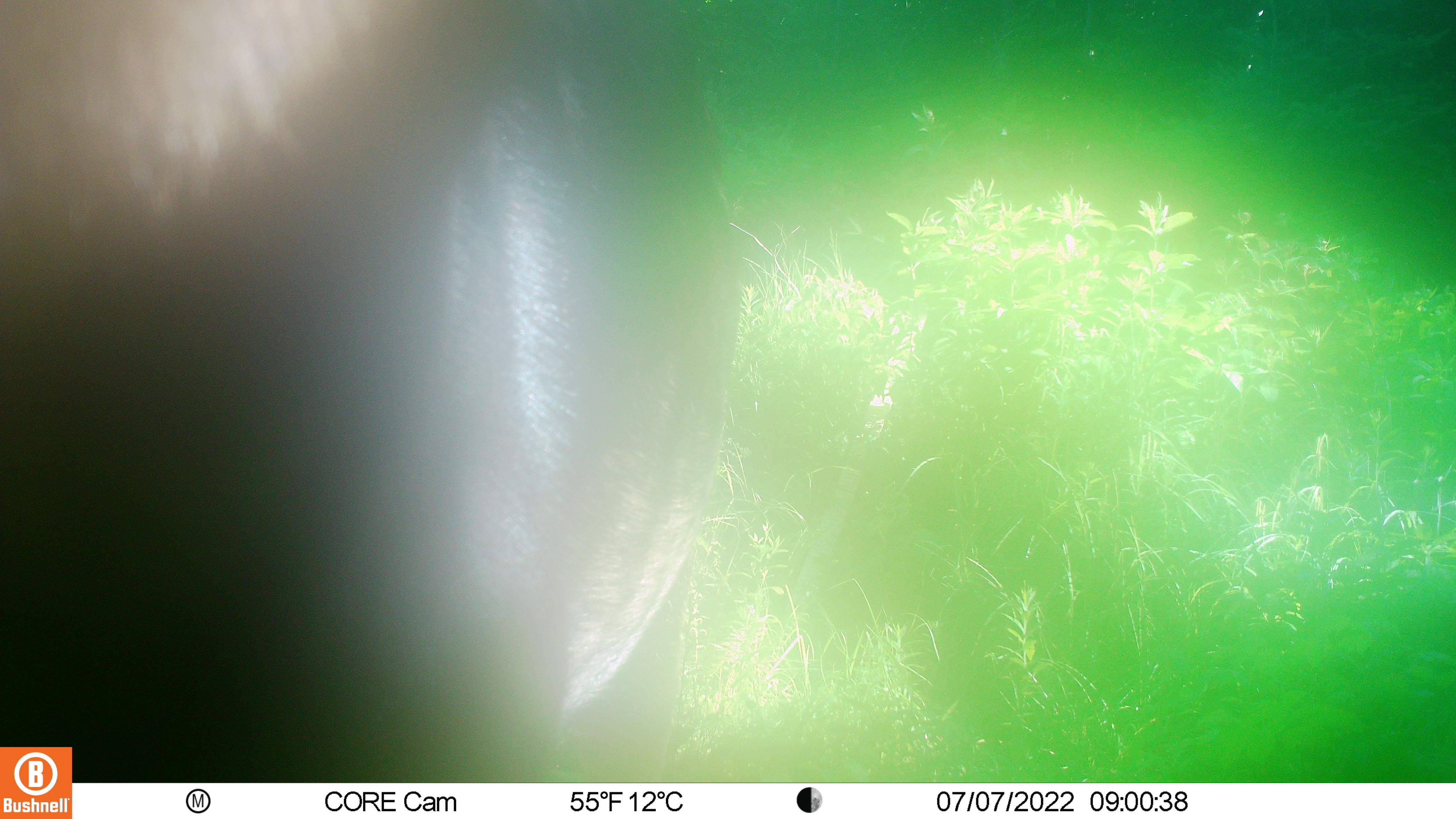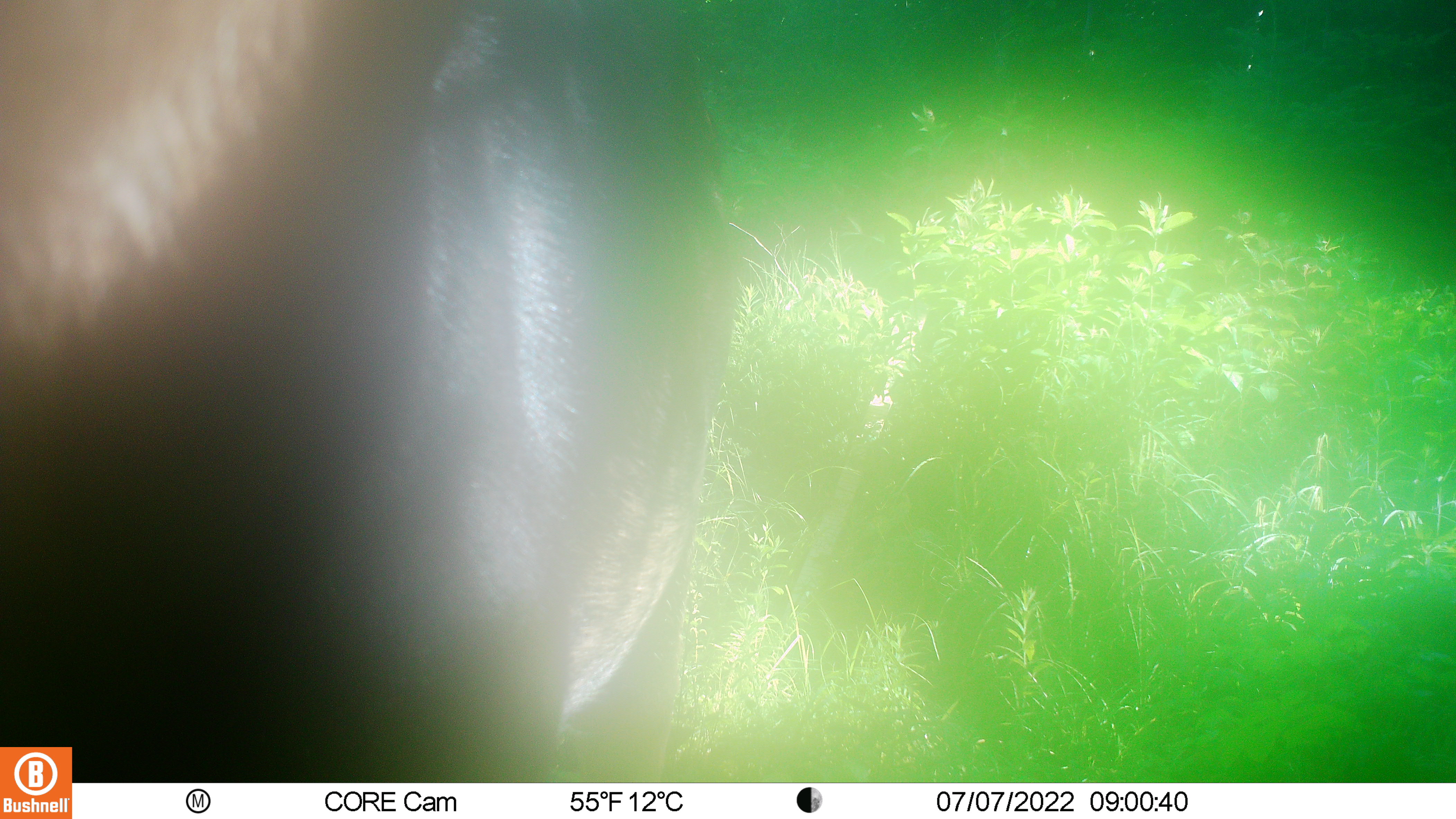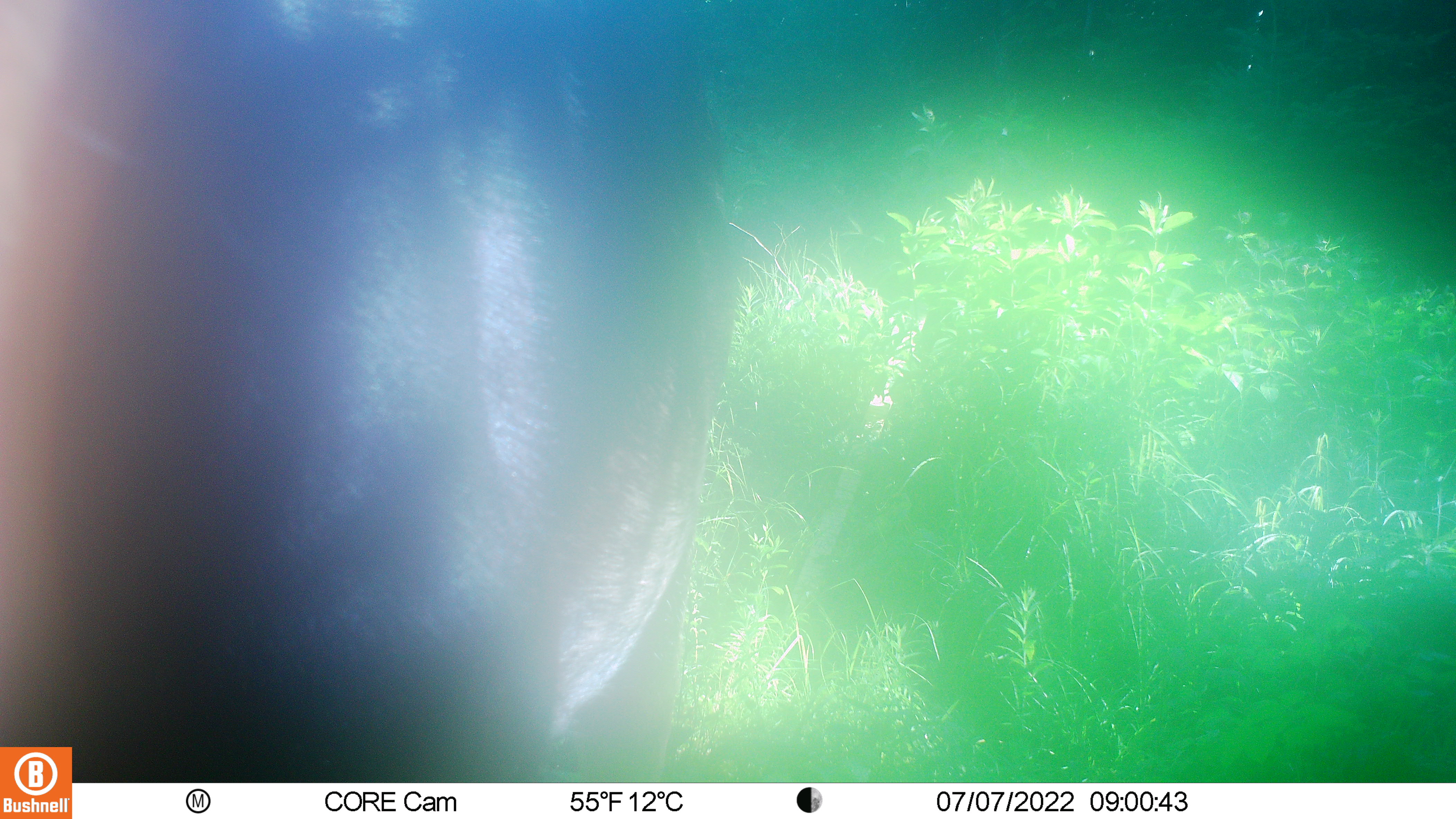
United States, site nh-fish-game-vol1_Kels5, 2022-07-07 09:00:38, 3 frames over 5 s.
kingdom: Animalia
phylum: Chordata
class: Mammalia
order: Artiodactyla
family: Cervidae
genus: Alces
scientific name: Alces alces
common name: moose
Moose (Alces alces).